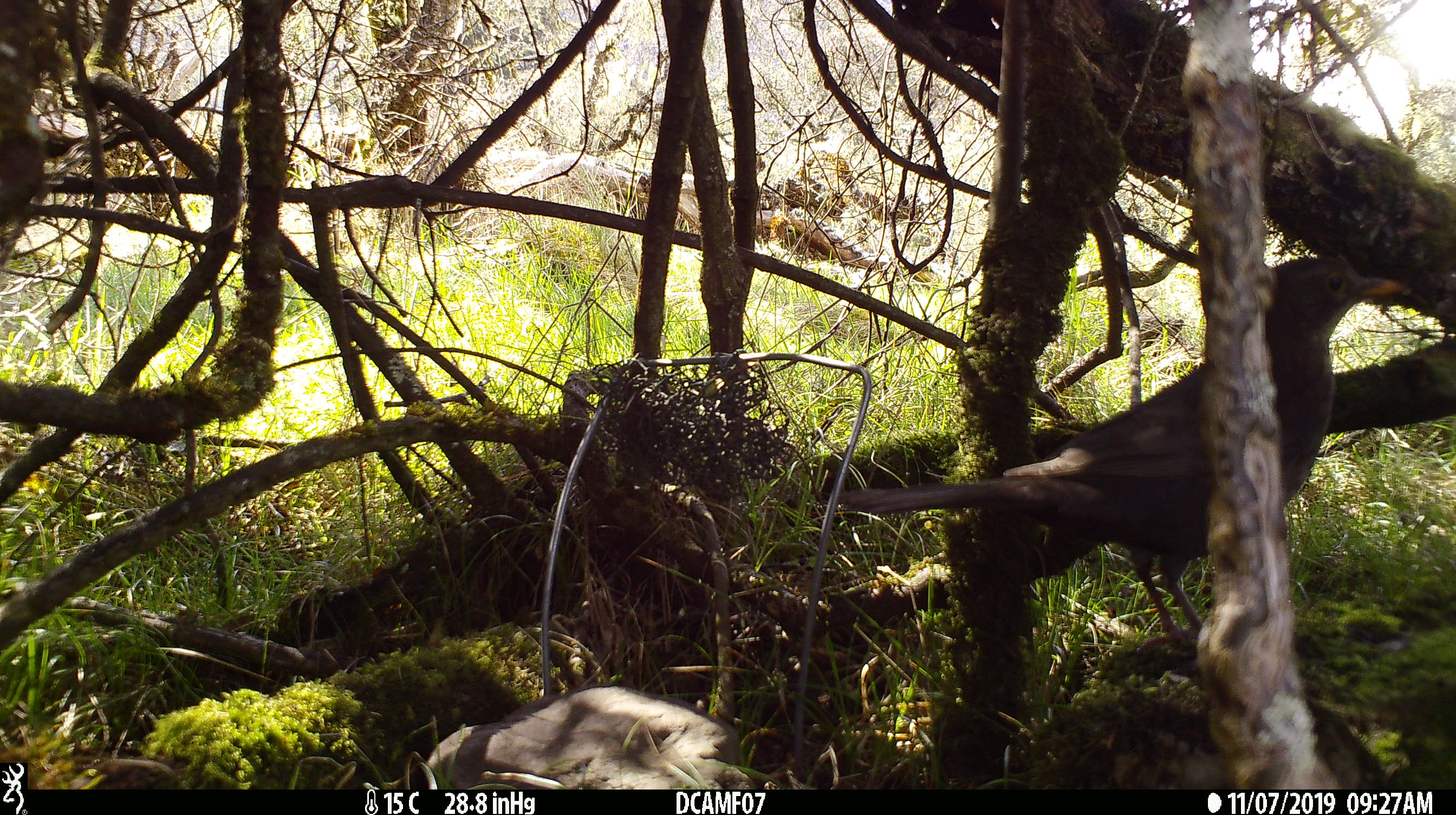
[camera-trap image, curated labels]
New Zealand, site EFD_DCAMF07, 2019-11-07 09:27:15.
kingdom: Animalia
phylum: Chordata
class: Aves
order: Passeriformes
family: Turdidae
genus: Turdus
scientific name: Turdus merula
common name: eurasian blackbird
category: blackbird